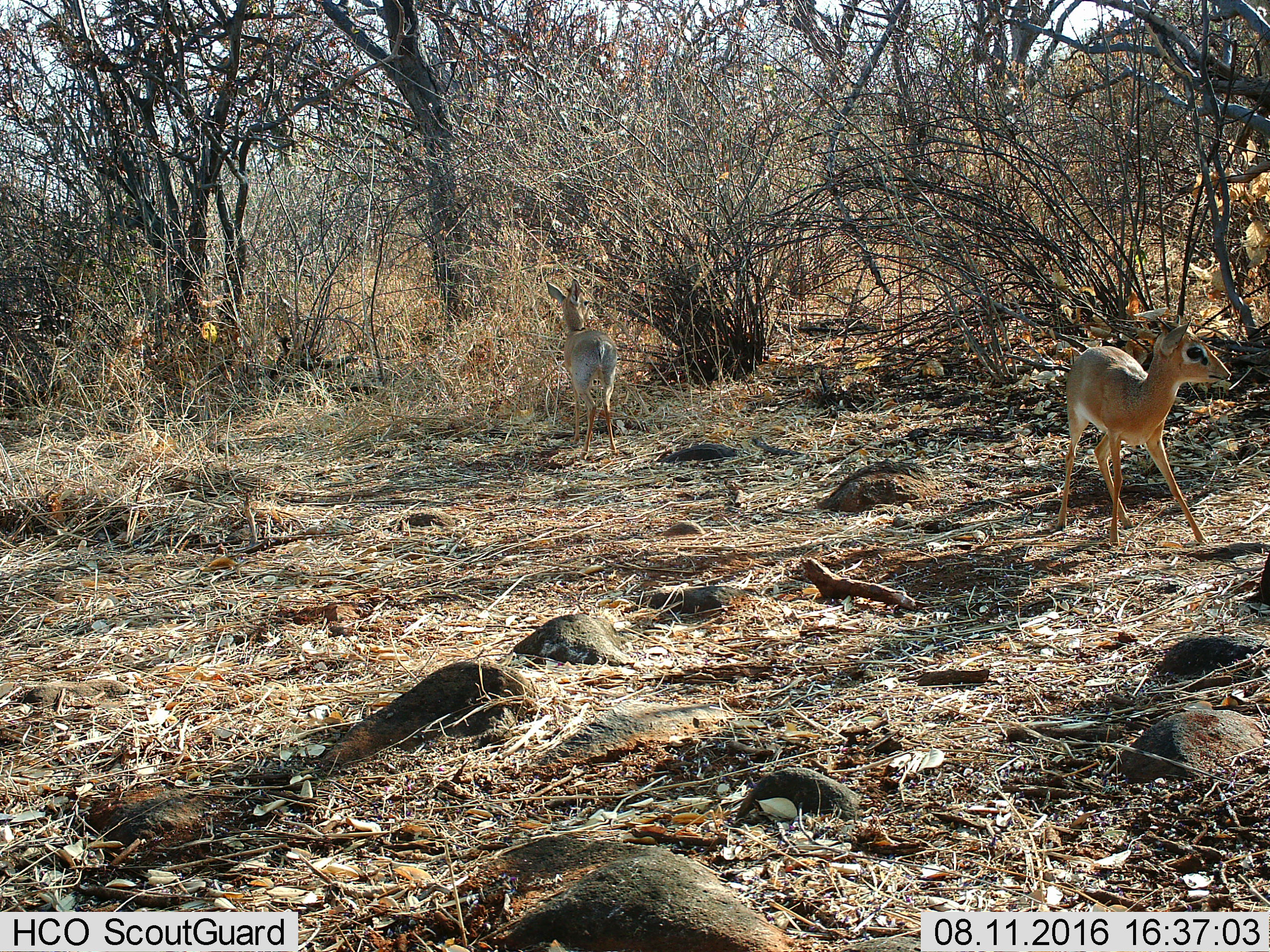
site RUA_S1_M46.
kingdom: Animalia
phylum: Chordata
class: Mammalia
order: Artiodactyla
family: Bovidae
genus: Madoqua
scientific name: Madoqua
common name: dik-dik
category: dikdik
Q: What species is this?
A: Dikdik (dik-dik) (Madoqua).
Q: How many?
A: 2.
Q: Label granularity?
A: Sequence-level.